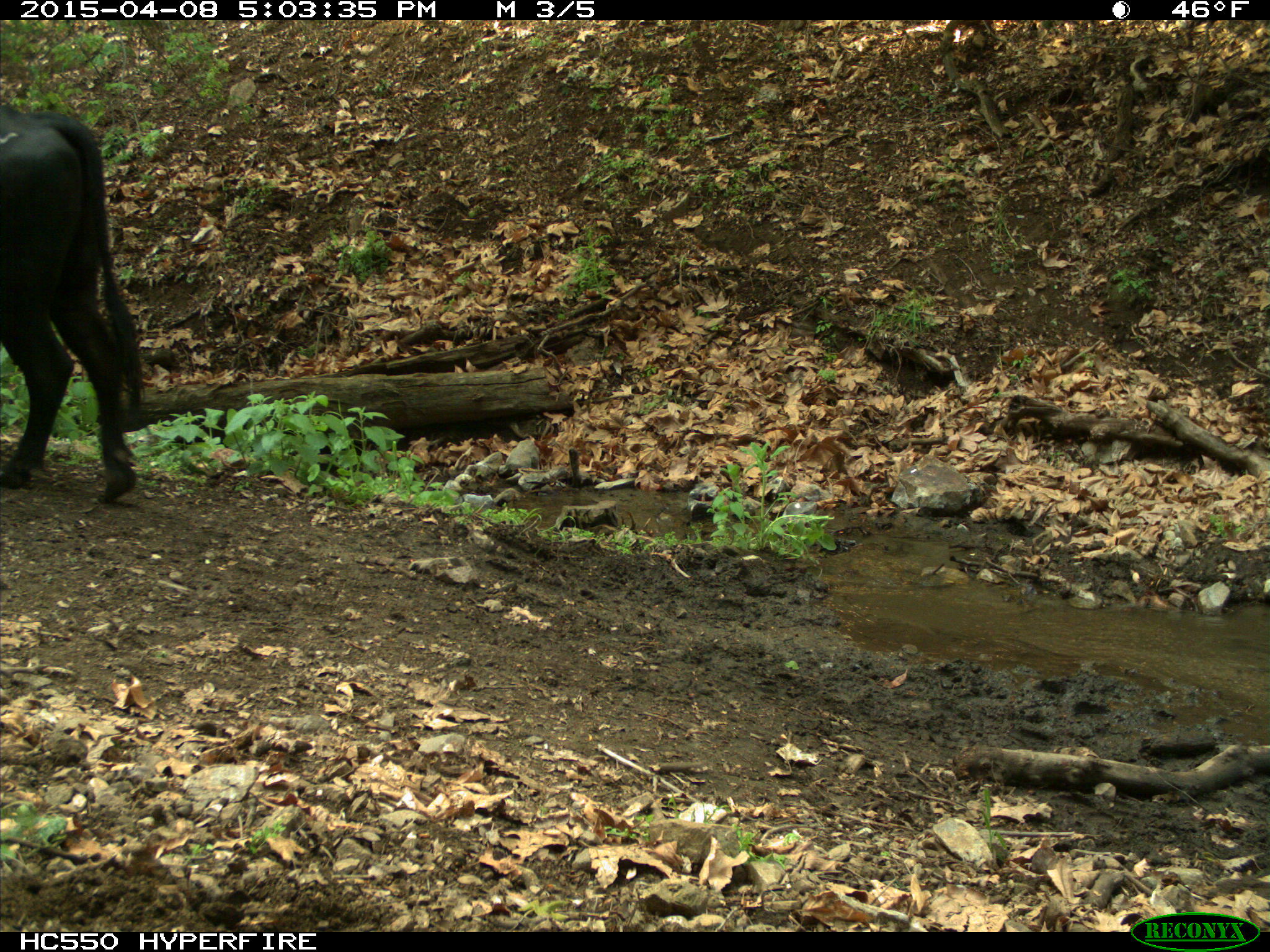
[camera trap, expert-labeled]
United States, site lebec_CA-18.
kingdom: Animalia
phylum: Chordata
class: Mammalia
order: Artiodactyla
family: Bovidae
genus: Bos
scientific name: Bos taurus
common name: domestic cow